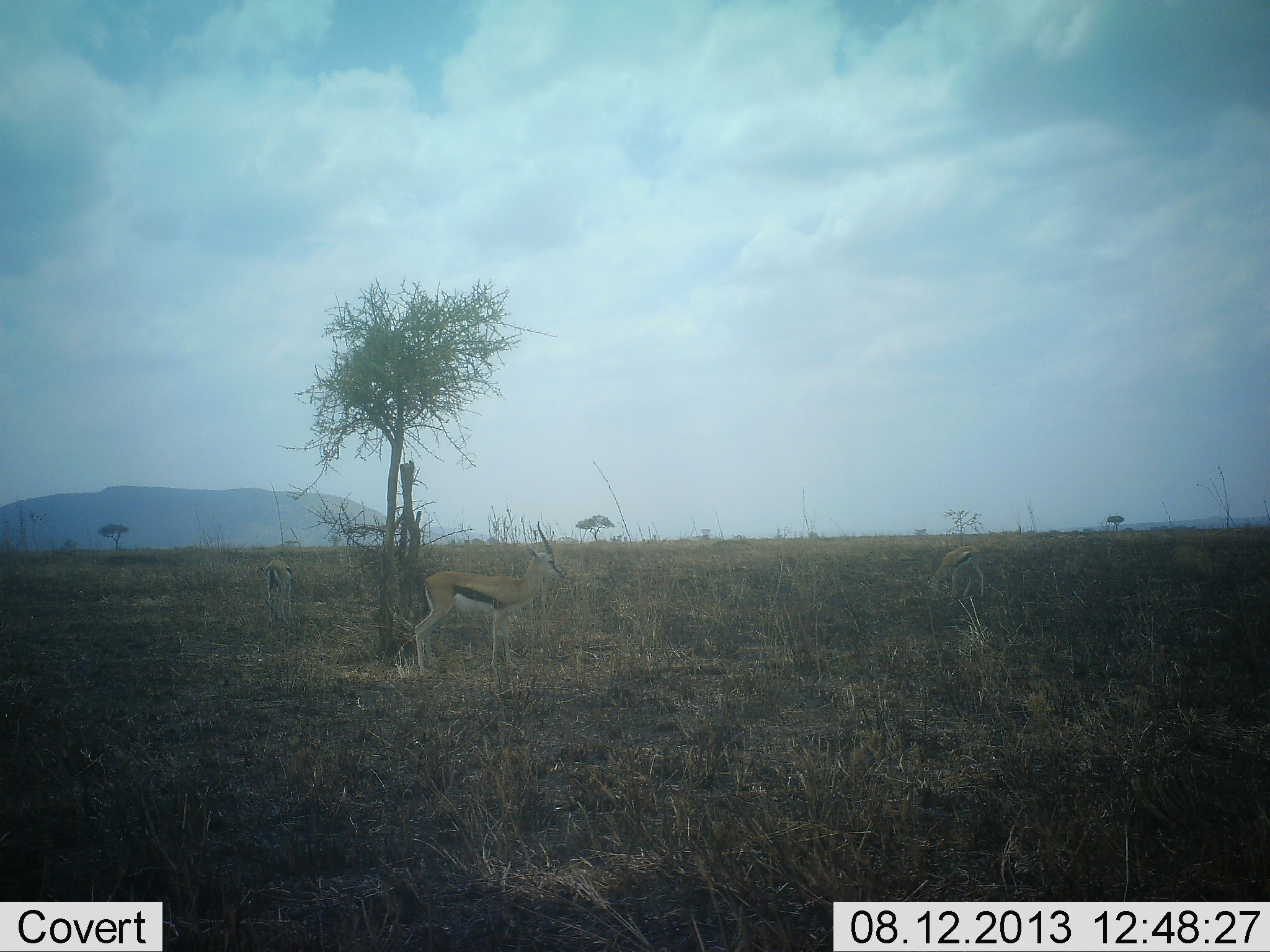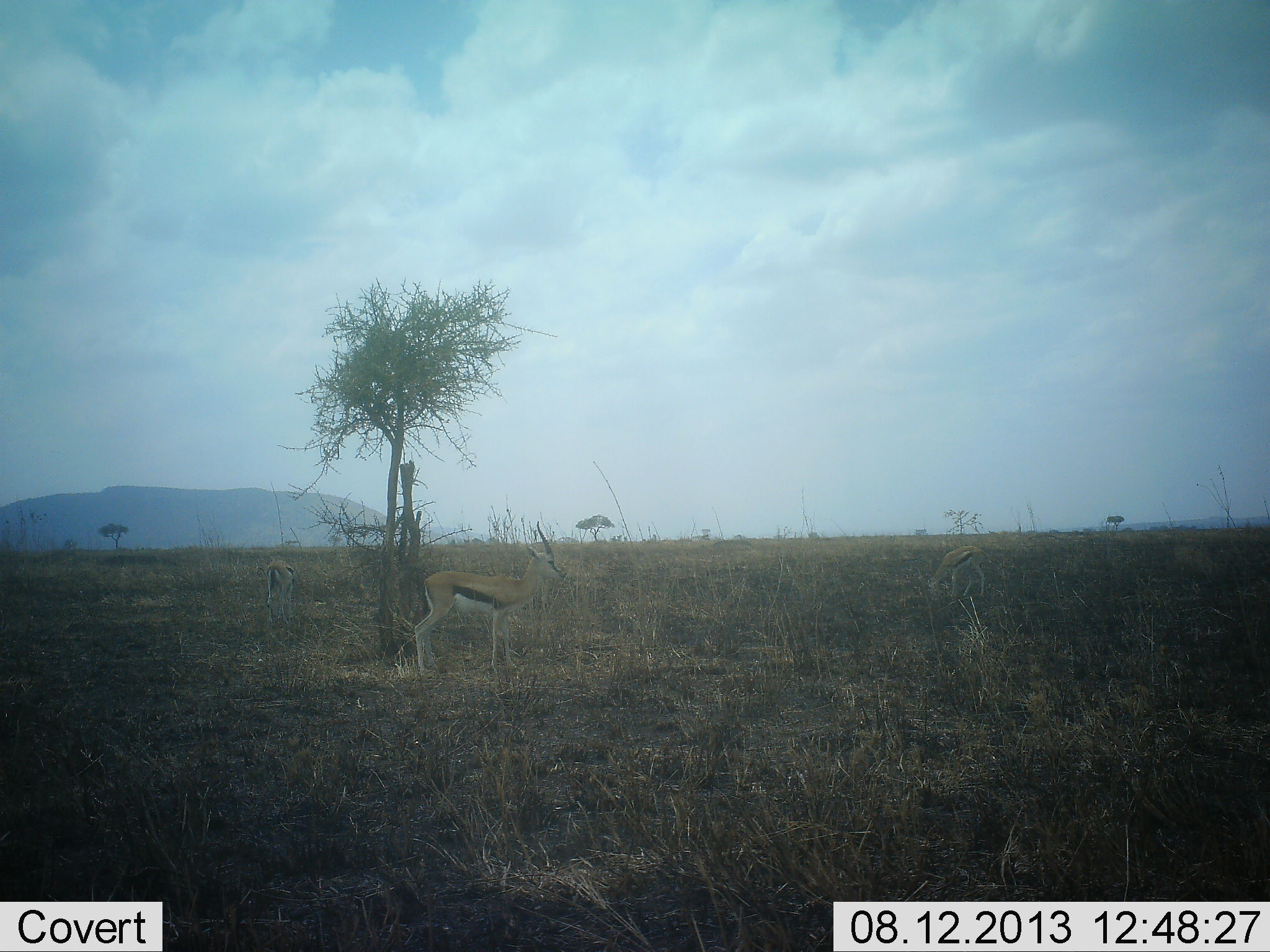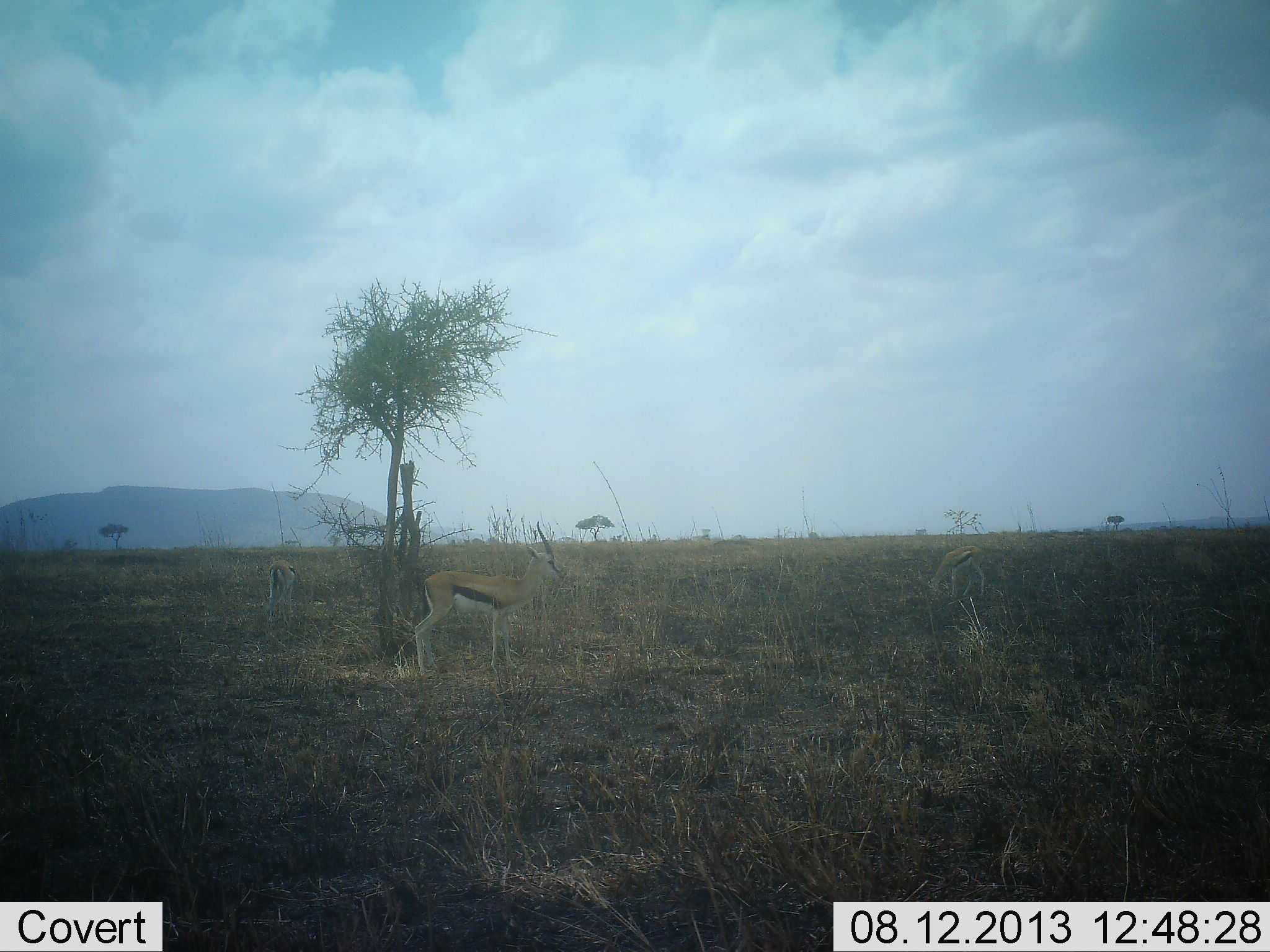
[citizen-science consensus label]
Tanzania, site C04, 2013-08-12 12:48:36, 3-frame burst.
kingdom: Animalia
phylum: Chordata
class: Mammalia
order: Artiodactyla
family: Bovidae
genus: Eudorcas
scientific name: Eudorcas thomsonii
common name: thomson's gazelle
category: gazellethomsons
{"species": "gazellethomsons (thomson's gazelle) (Eudorcas thomsonii)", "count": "3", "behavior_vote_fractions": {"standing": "82%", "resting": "0%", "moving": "12%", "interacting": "0%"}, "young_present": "0%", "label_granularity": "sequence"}